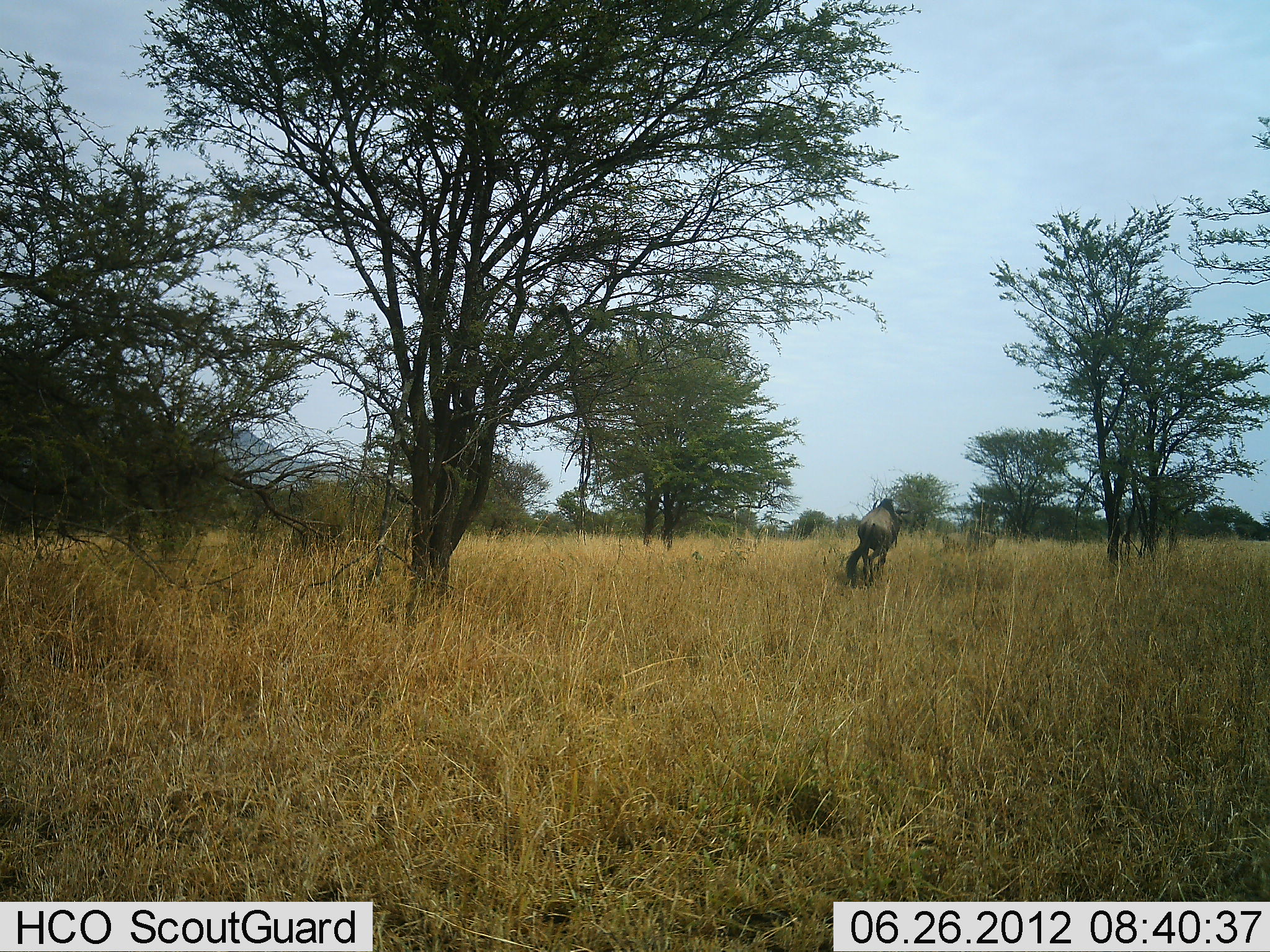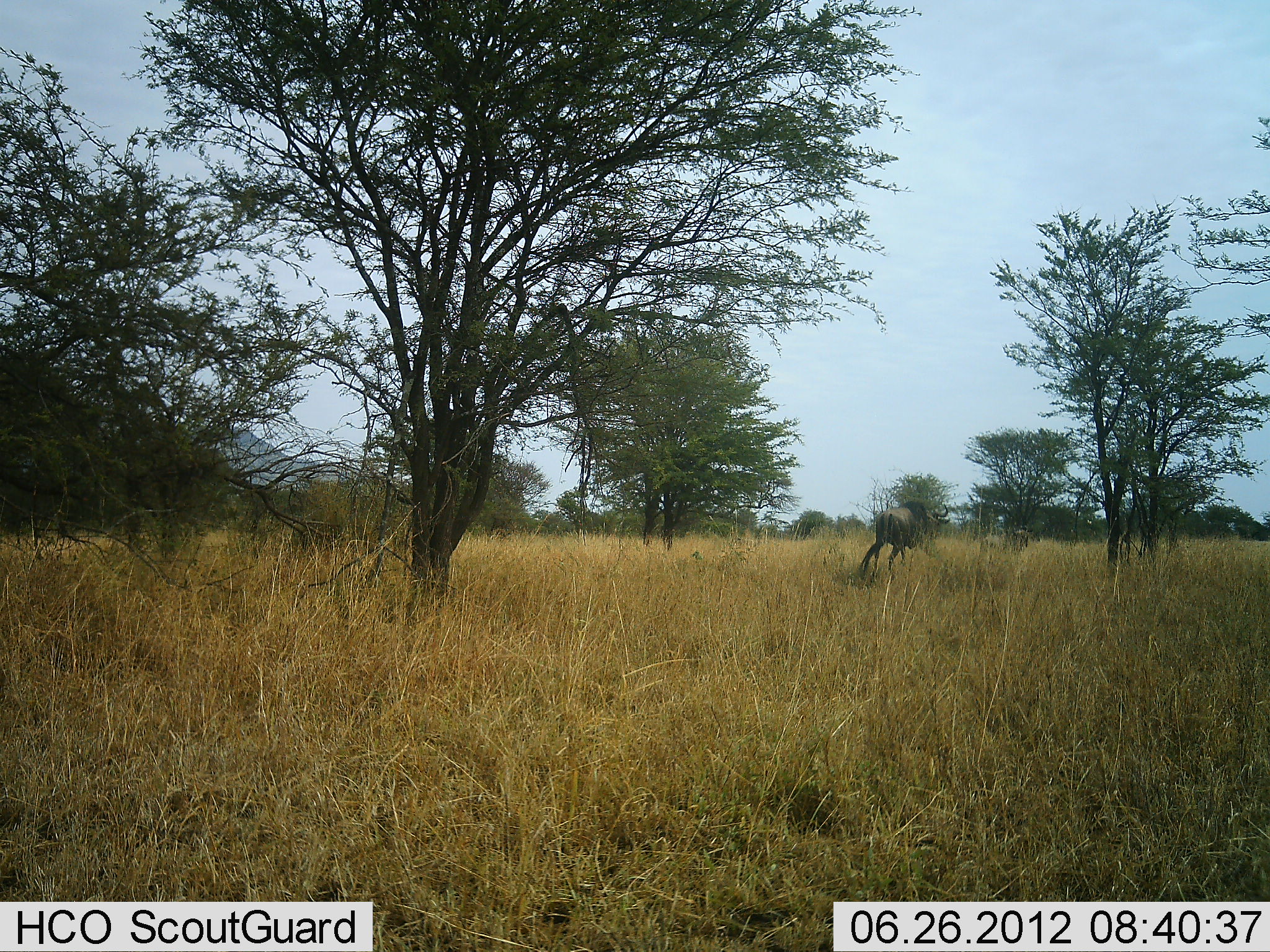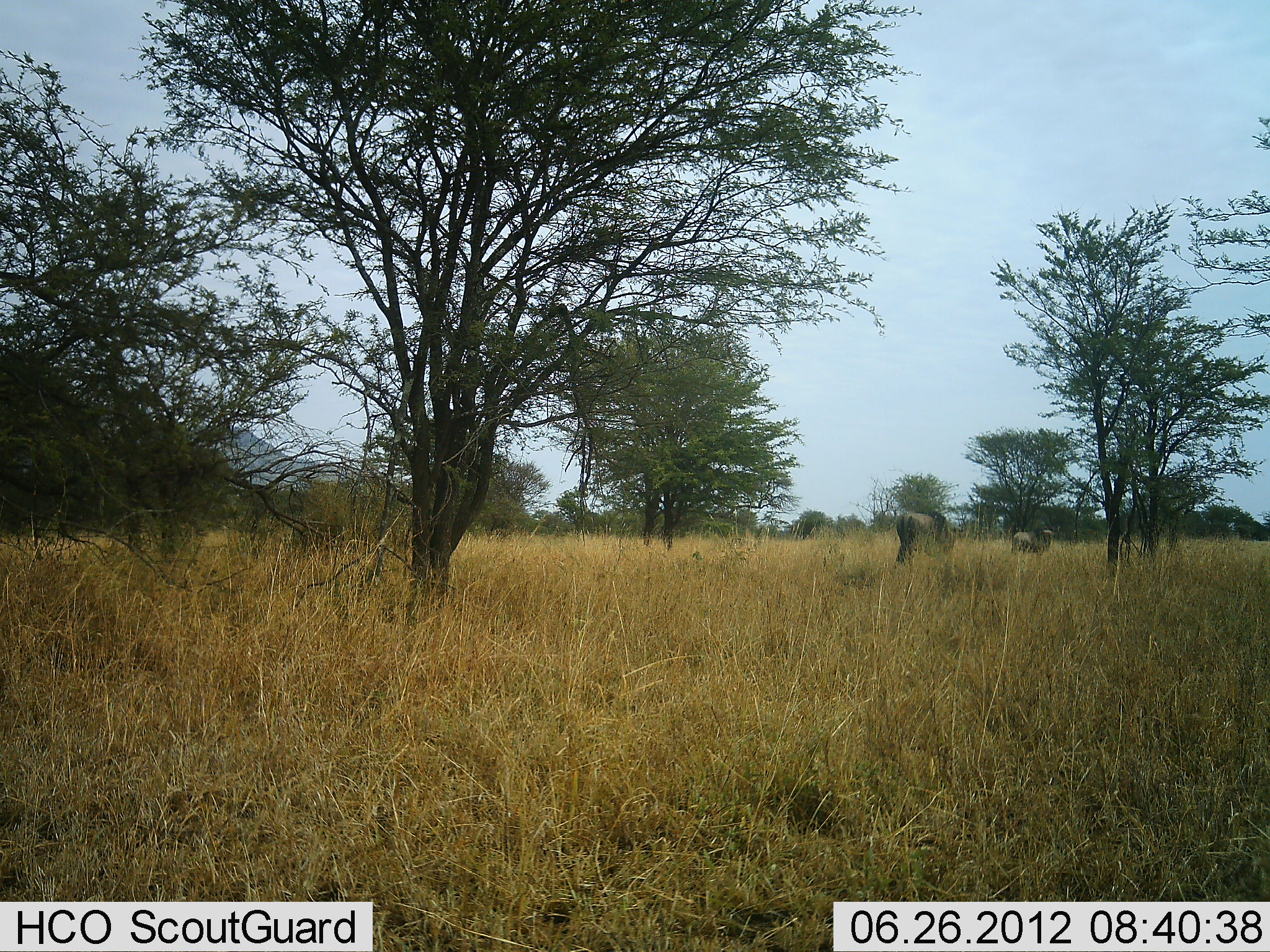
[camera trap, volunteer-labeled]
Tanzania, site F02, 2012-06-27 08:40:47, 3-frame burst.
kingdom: Animalia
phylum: Chordata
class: Mammalia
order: Artiodactyla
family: Bovidae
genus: Connochaetes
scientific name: Connochaetes taurinus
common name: blue wildebeest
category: wildebeest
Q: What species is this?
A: Wildebeest (blue wildebeest) (Connochaetes taurinus).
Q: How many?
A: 2.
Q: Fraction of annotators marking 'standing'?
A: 0%.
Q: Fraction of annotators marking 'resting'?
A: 0%.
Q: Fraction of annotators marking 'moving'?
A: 100%.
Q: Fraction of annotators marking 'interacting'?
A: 0%.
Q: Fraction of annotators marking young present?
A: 0%.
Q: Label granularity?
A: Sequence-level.